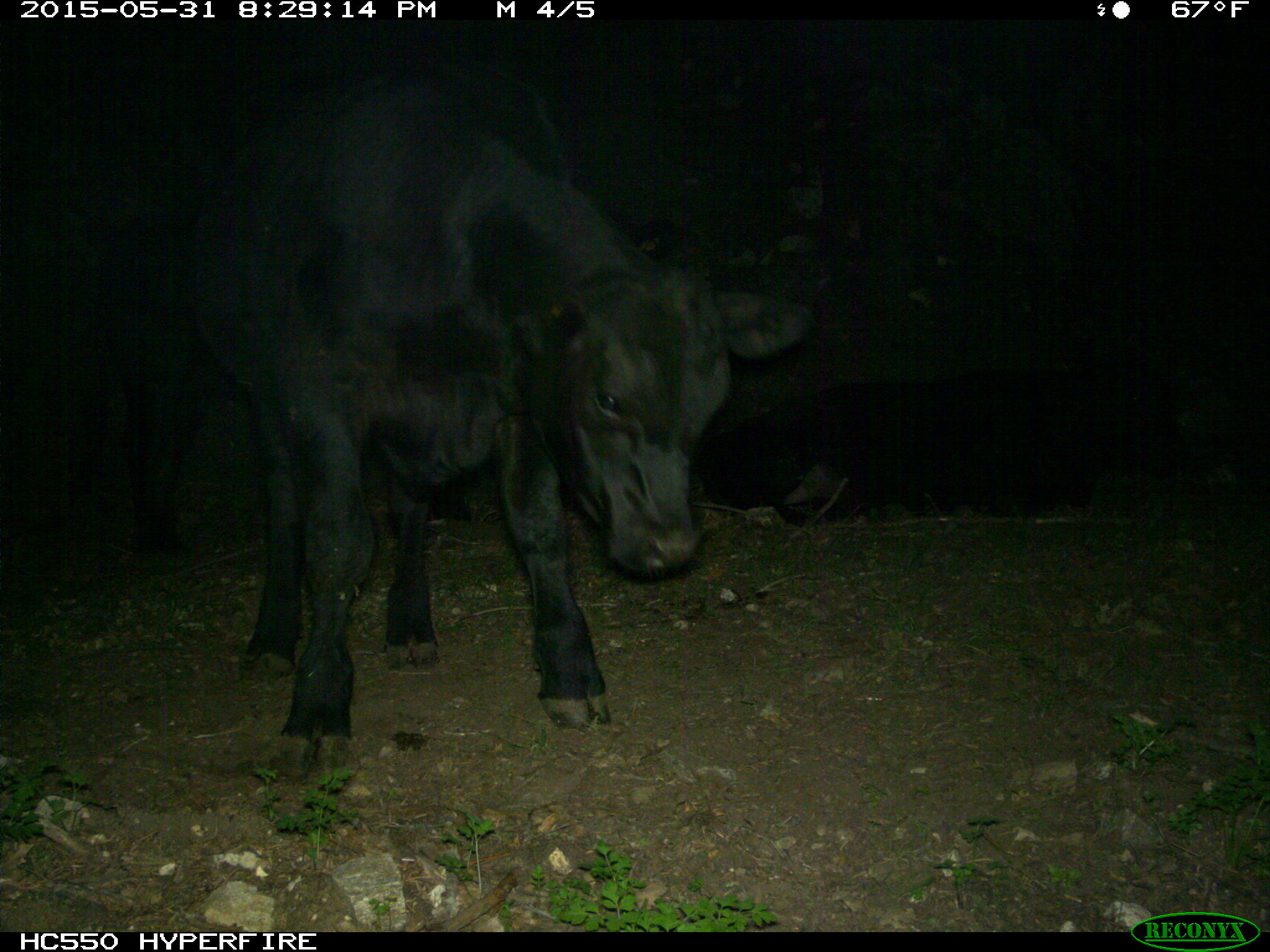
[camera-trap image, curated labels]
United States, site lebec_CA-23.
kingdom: Animalia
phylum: Chordata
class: Mammalia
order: Artiodactyla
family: Bovidae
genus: Bos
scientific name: Bos taurus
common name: domestic cow